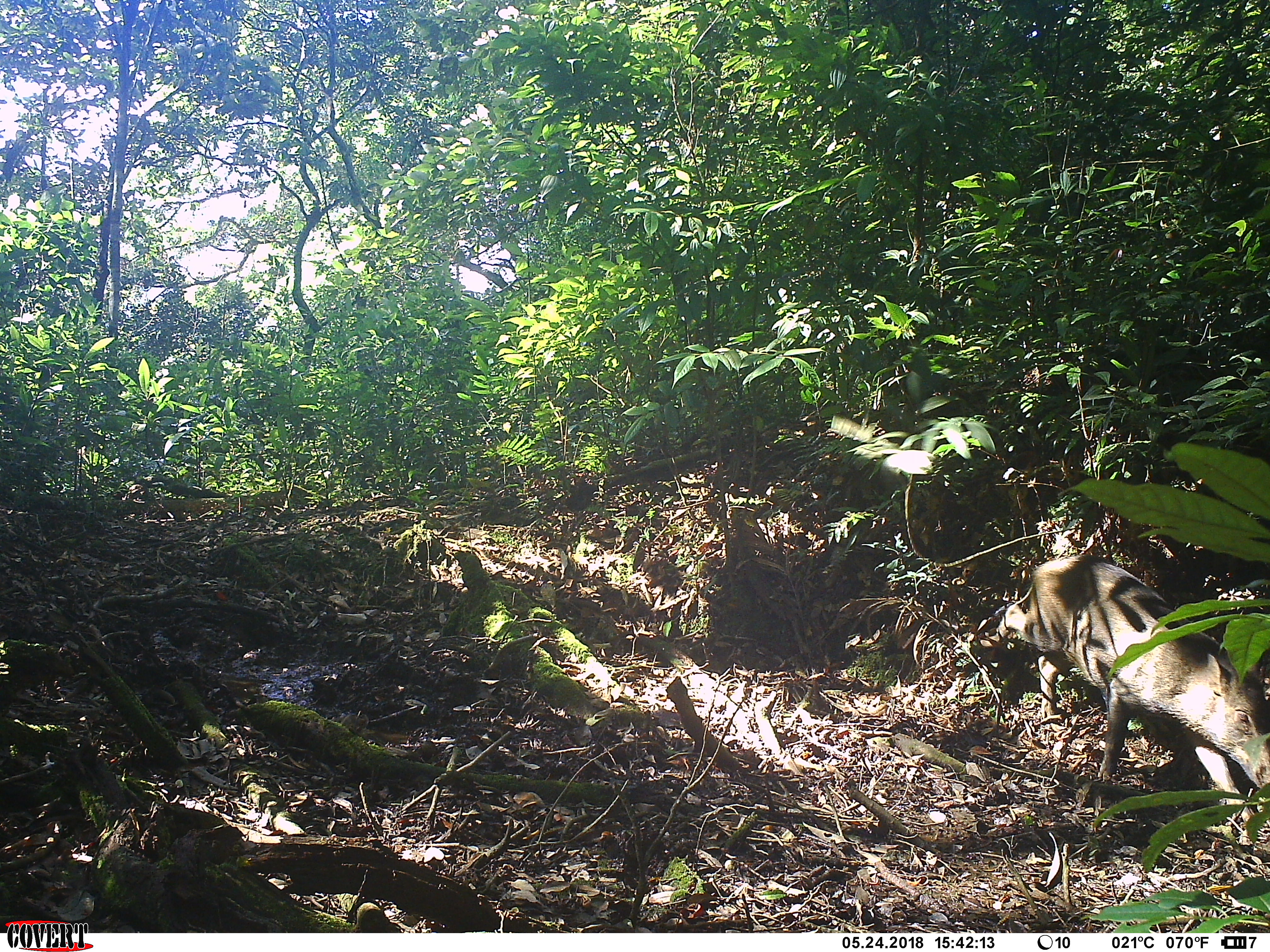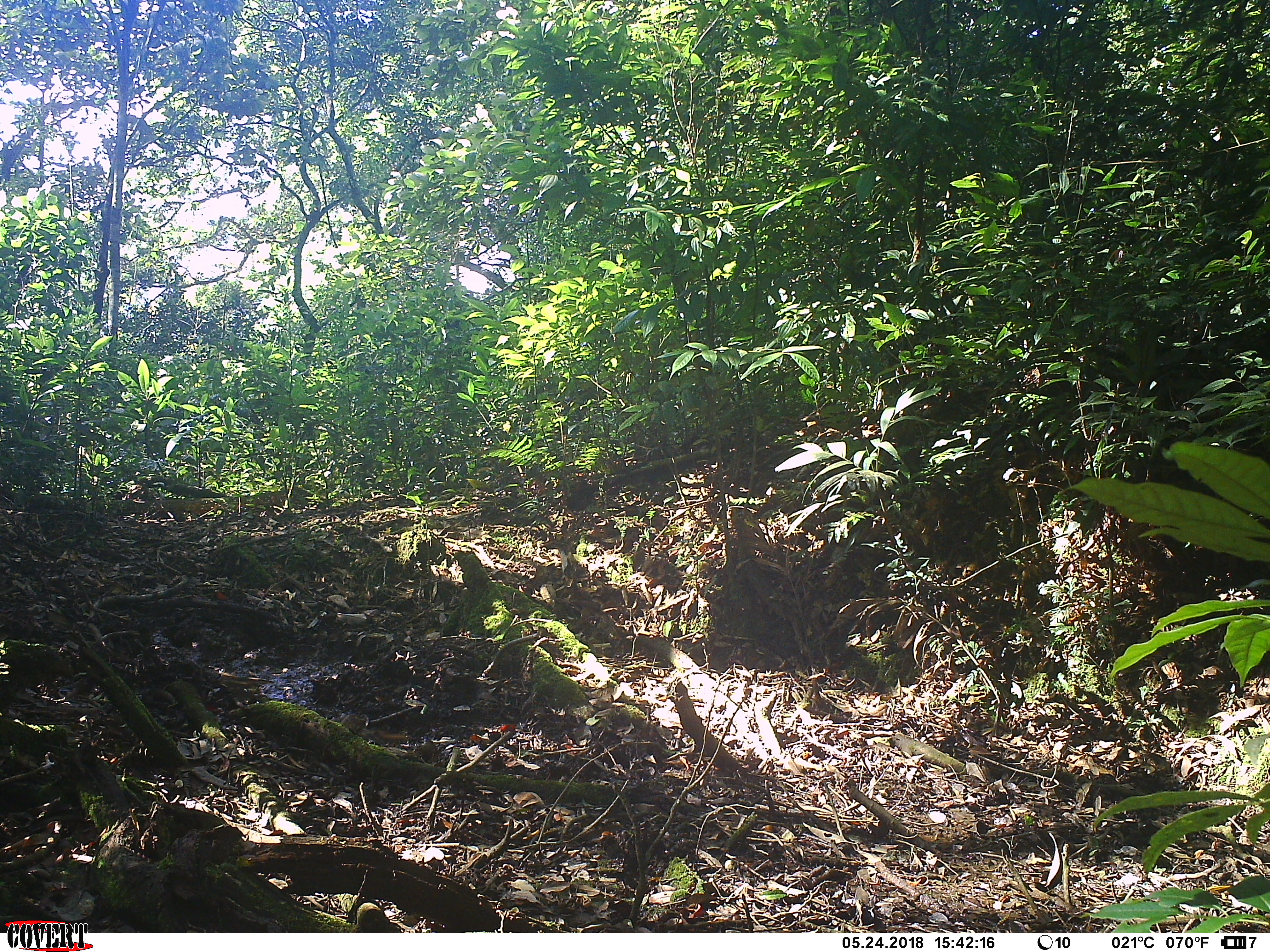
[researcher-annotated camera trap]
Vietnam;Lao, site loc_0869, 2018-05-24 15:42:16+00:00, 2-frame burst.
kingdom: Animalia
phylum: Chordata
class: Mammalia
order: Artiodactyla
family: Suidae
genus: Sus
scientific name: Sus scrofa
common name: eurasian wild pig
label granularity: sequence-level